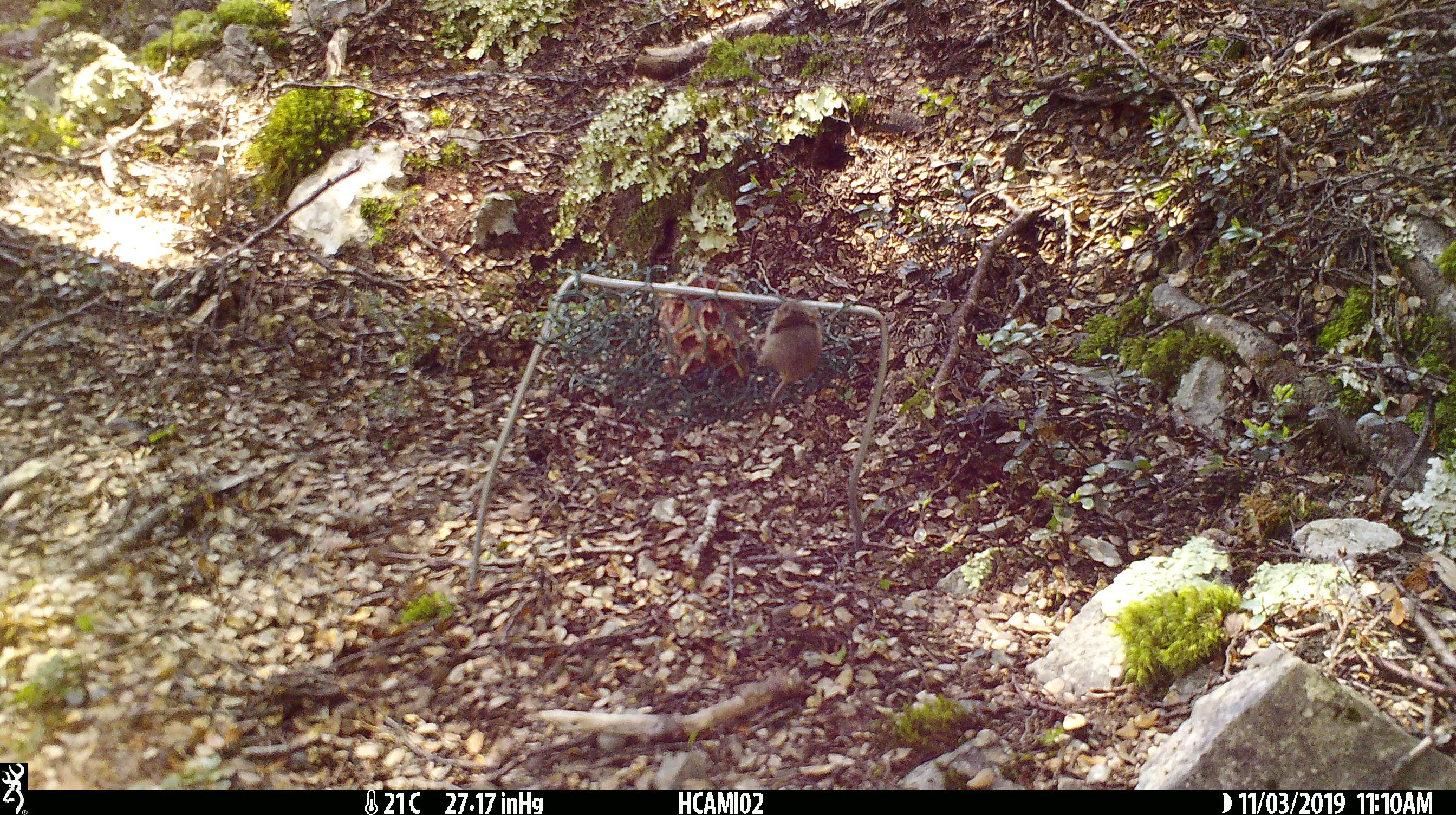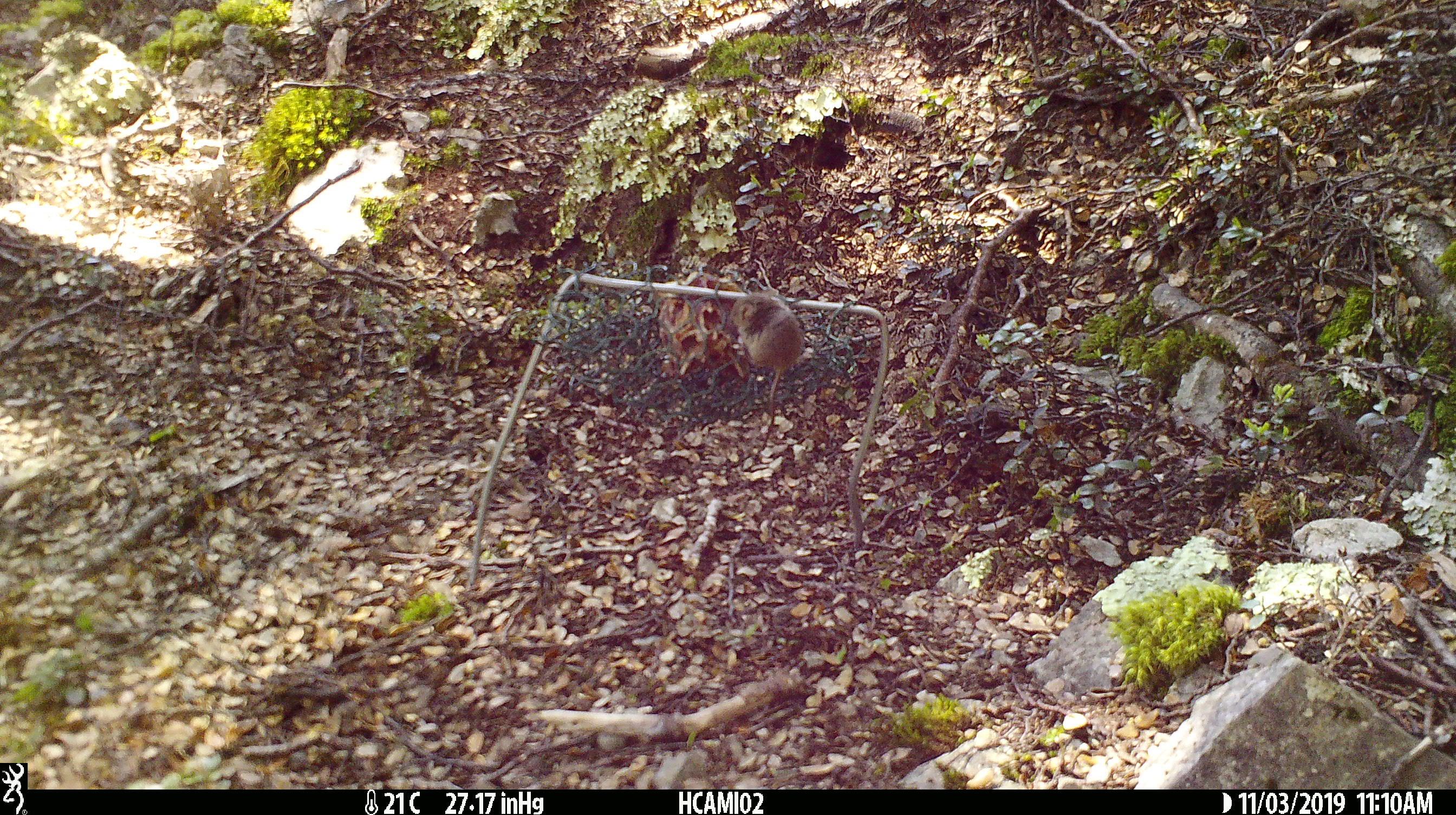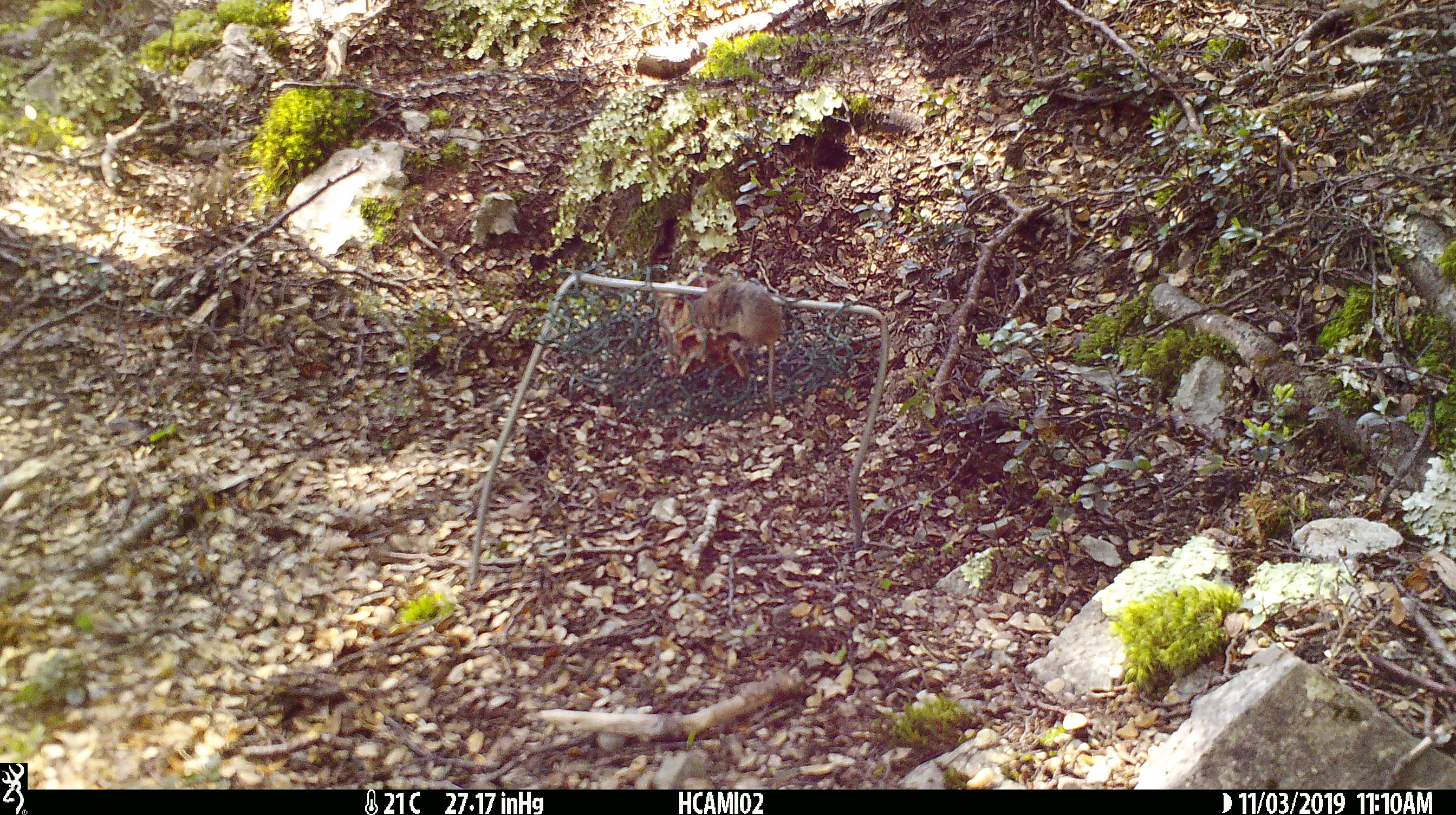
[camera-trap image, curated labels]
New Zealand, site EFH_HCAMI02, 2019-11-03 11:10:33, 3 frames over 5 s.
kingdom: Animalia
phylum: Chordata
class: Mammalia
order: Rodentia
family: Muridae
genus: Mus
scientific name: Mus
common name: mouse